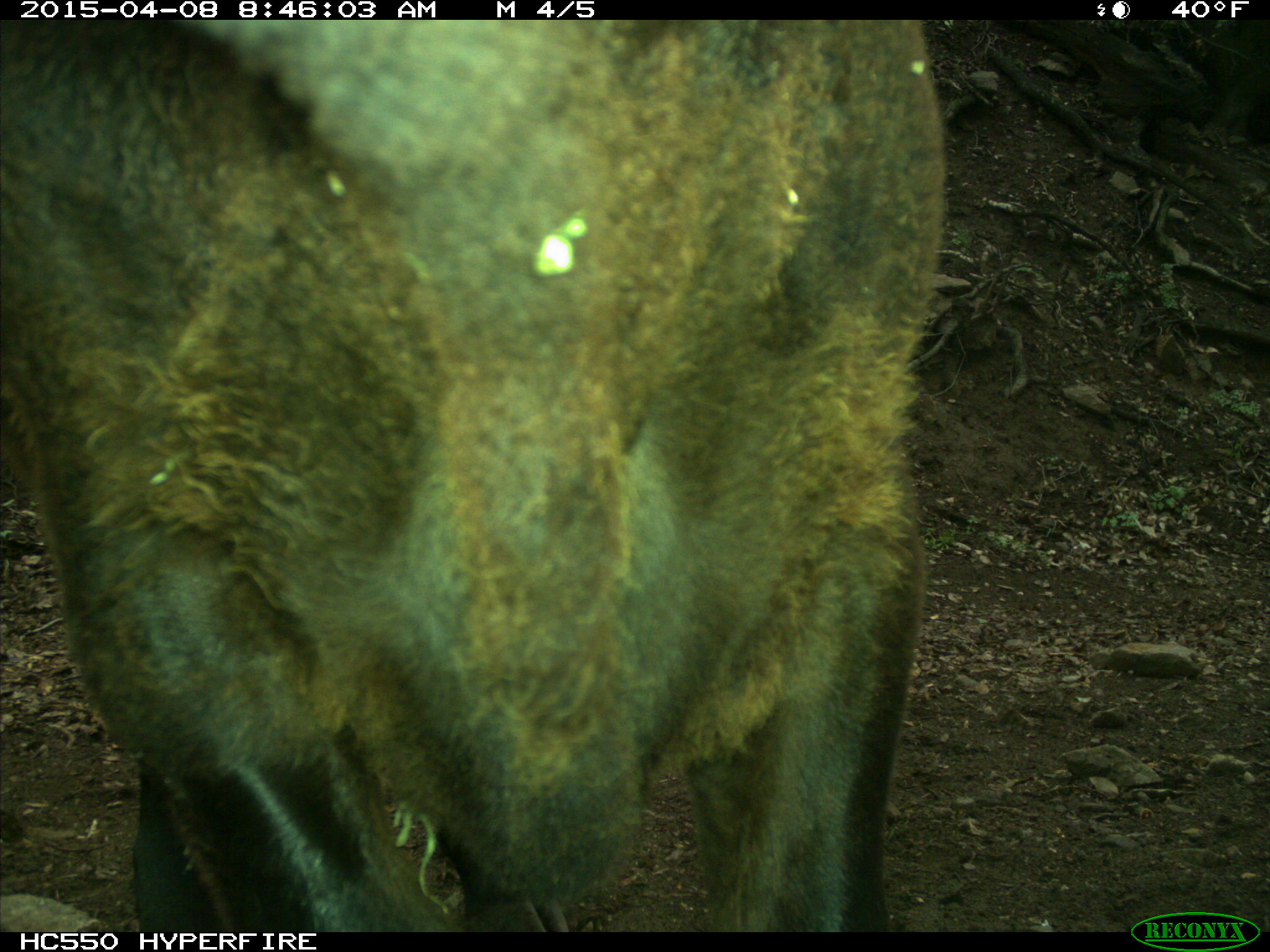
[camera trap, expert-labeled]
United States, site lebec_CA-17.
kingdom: Animalia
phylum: Chordata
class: Mammalia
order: Artiodactyla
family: Bovidae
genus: Bos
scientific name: Bos taurus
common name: domestic cow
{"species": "Bos taurus (domestic cow)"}